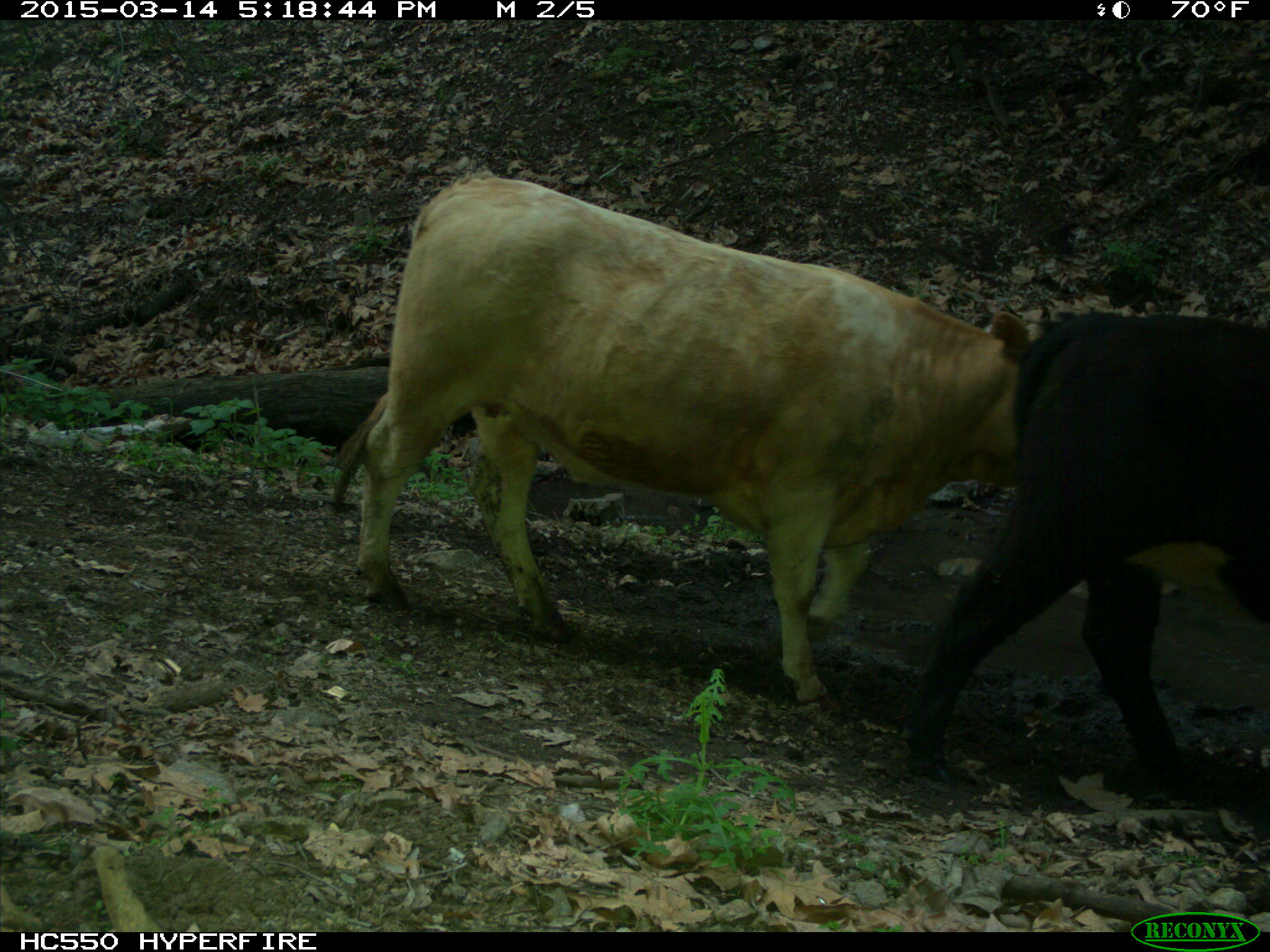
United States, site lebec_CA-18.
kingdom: Animalia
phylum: Chordata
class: Mammalia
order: Artiodactyla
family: Bovidae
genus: Bos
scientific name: Bos taurus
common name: domestic cow